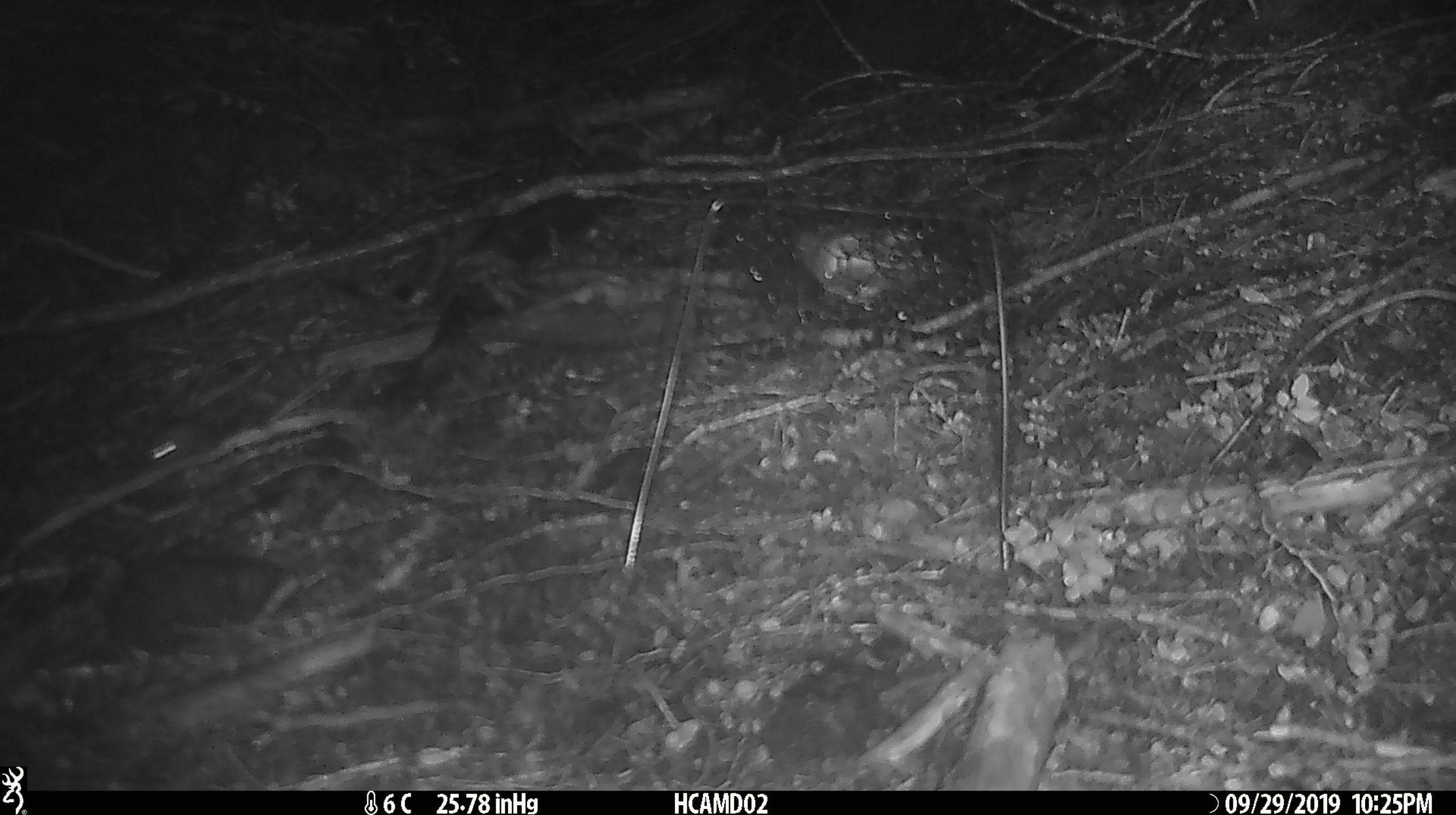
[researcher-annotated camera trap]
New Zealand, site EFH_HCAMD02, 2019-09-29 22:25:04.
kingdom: Animalia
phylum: Chordata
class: Mammalia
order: Rodentia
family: Muridae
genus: Mus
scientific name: Mus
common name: mouse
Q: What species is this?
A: Mouse (Mus).